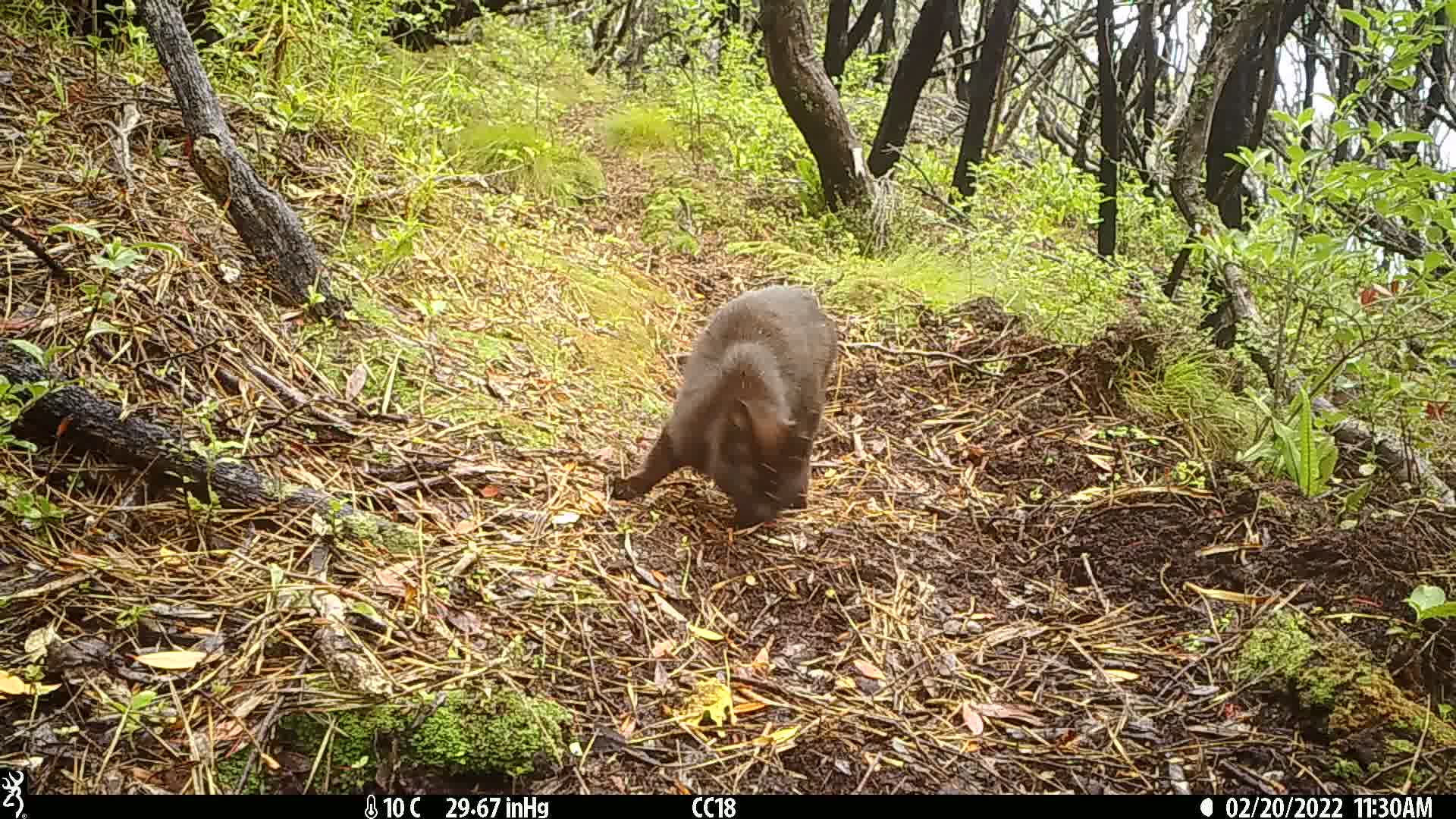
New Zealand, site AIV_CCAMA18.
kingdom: Animalia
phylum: Chordata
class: Mammalia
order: Carnivora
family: Felidae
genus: Felis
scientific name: Felis catus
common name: domestic cat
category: cat